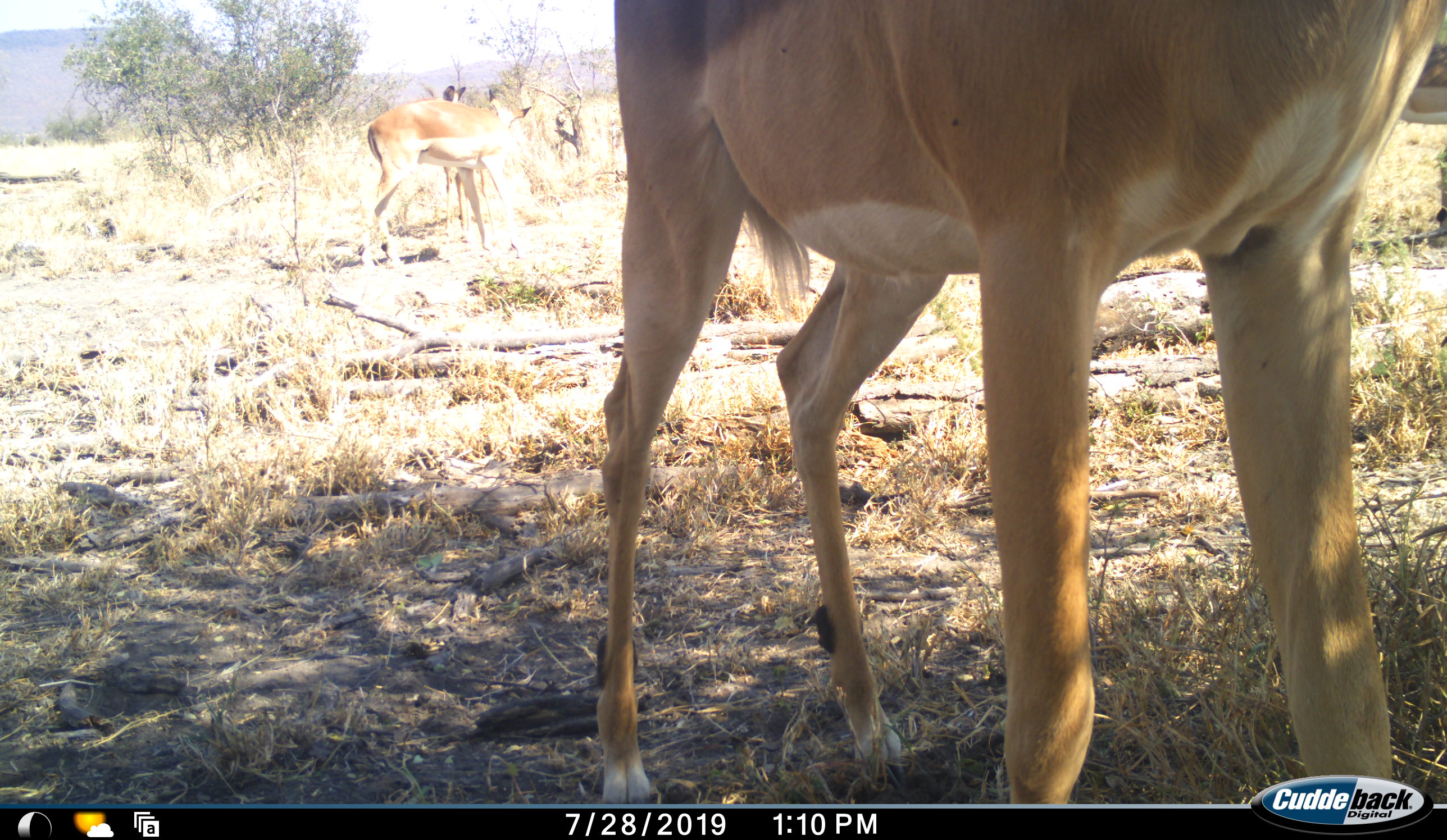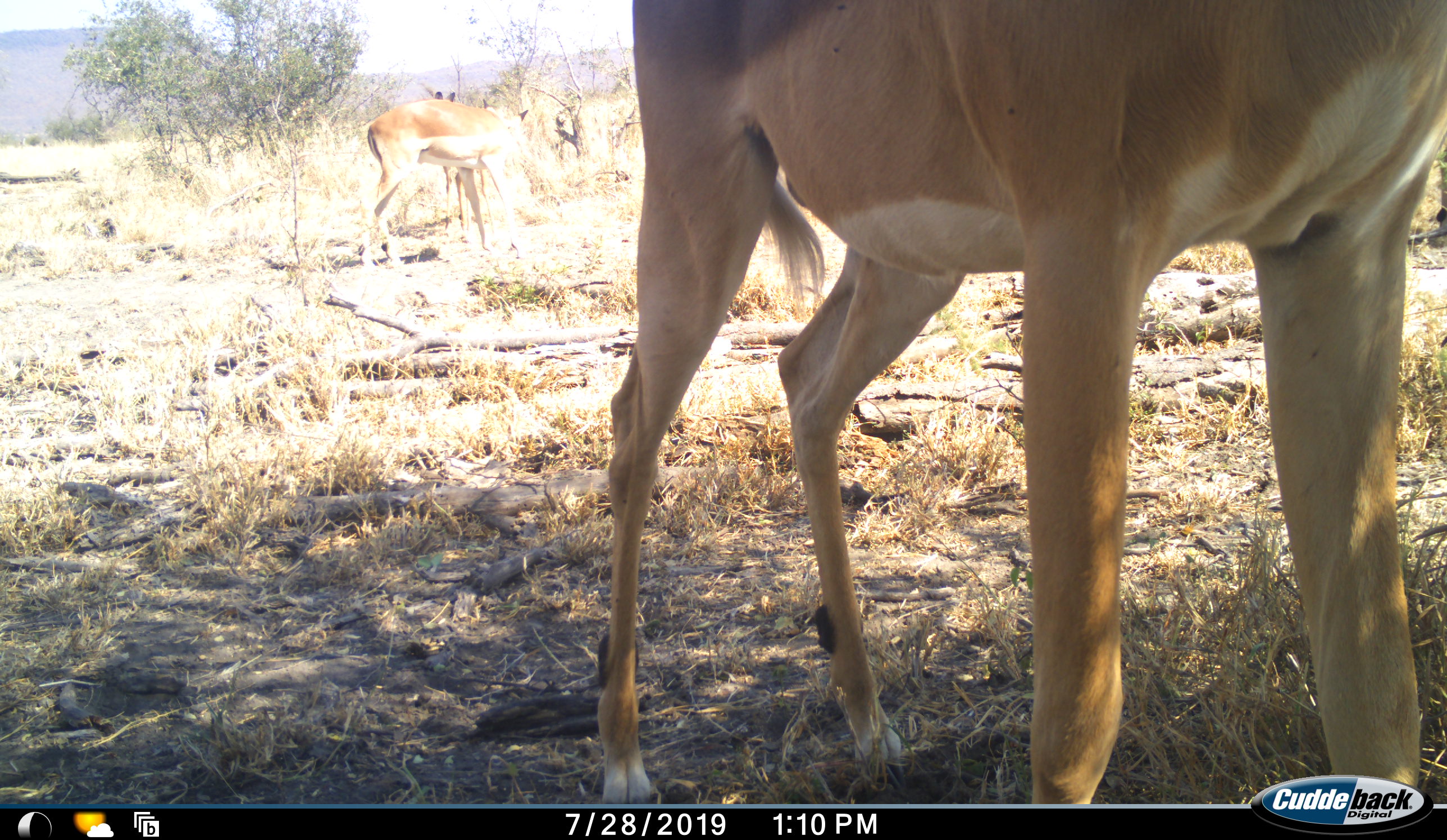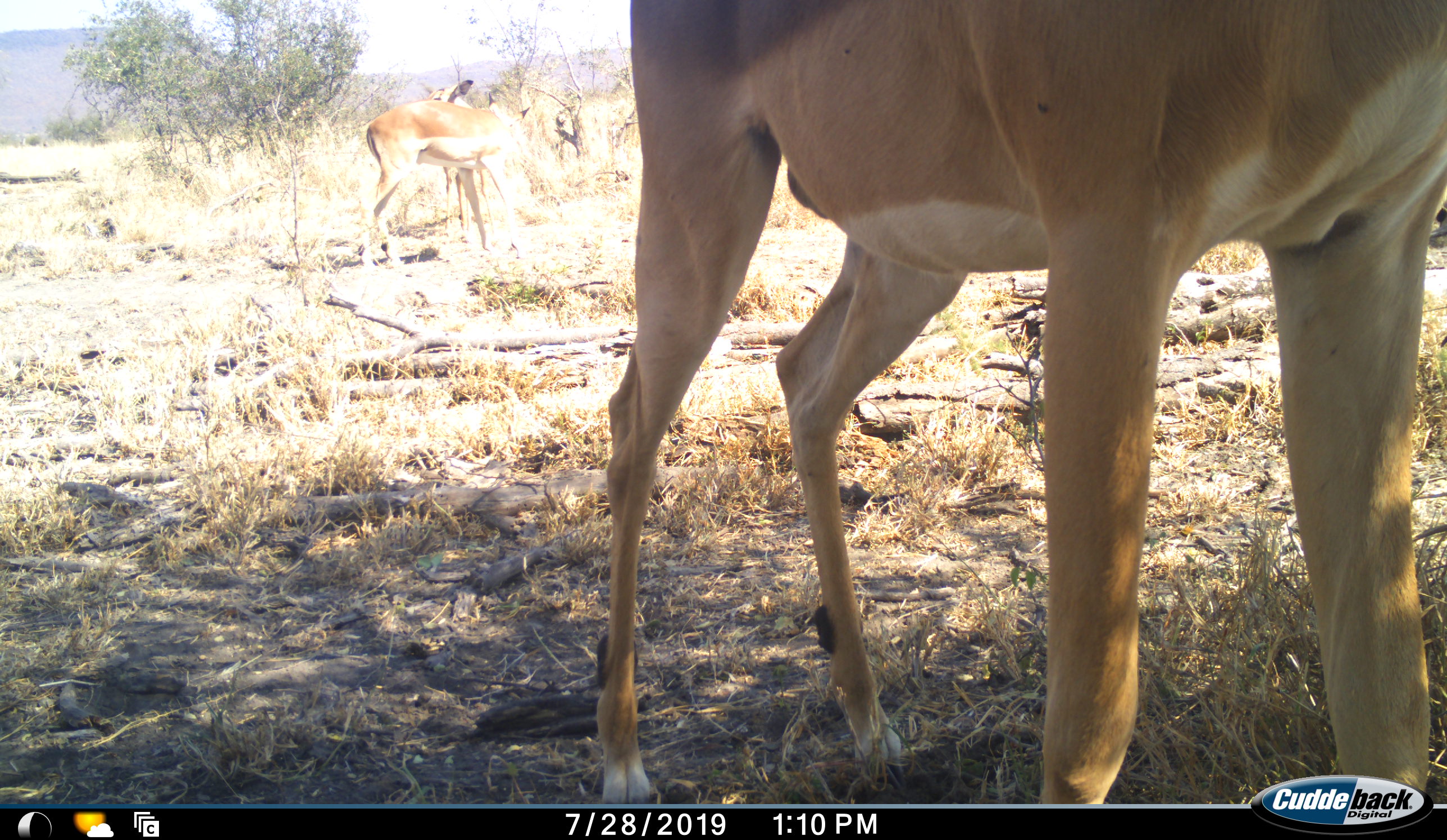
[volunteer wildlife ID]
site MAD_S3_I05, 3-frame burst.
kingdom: Animalia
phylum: Chordata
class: Mammalia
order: Artiodactyla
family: Bovidae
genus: Aepyceros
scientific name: Aepyceros melampus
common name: impala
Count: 3.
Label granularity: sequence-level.